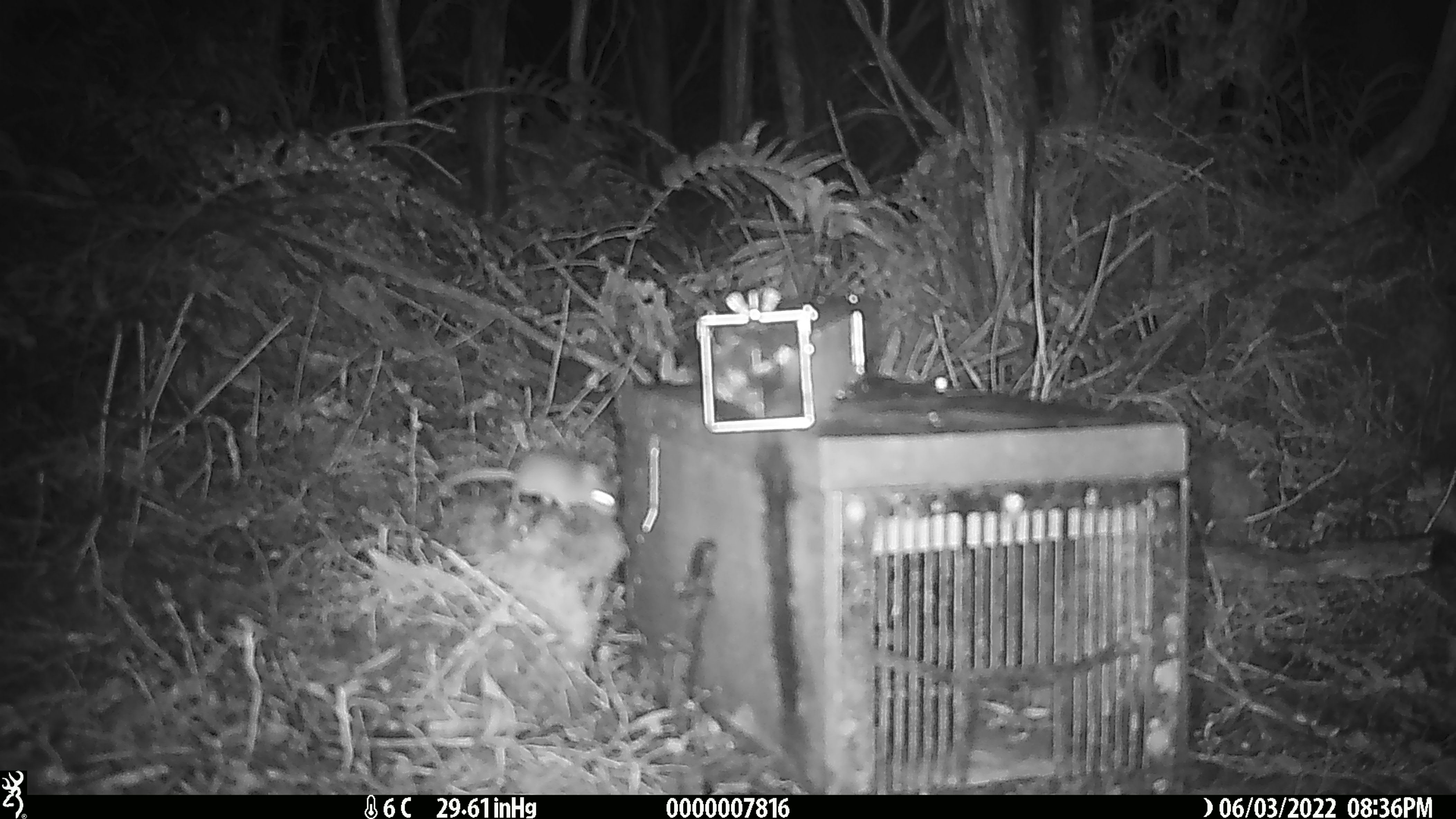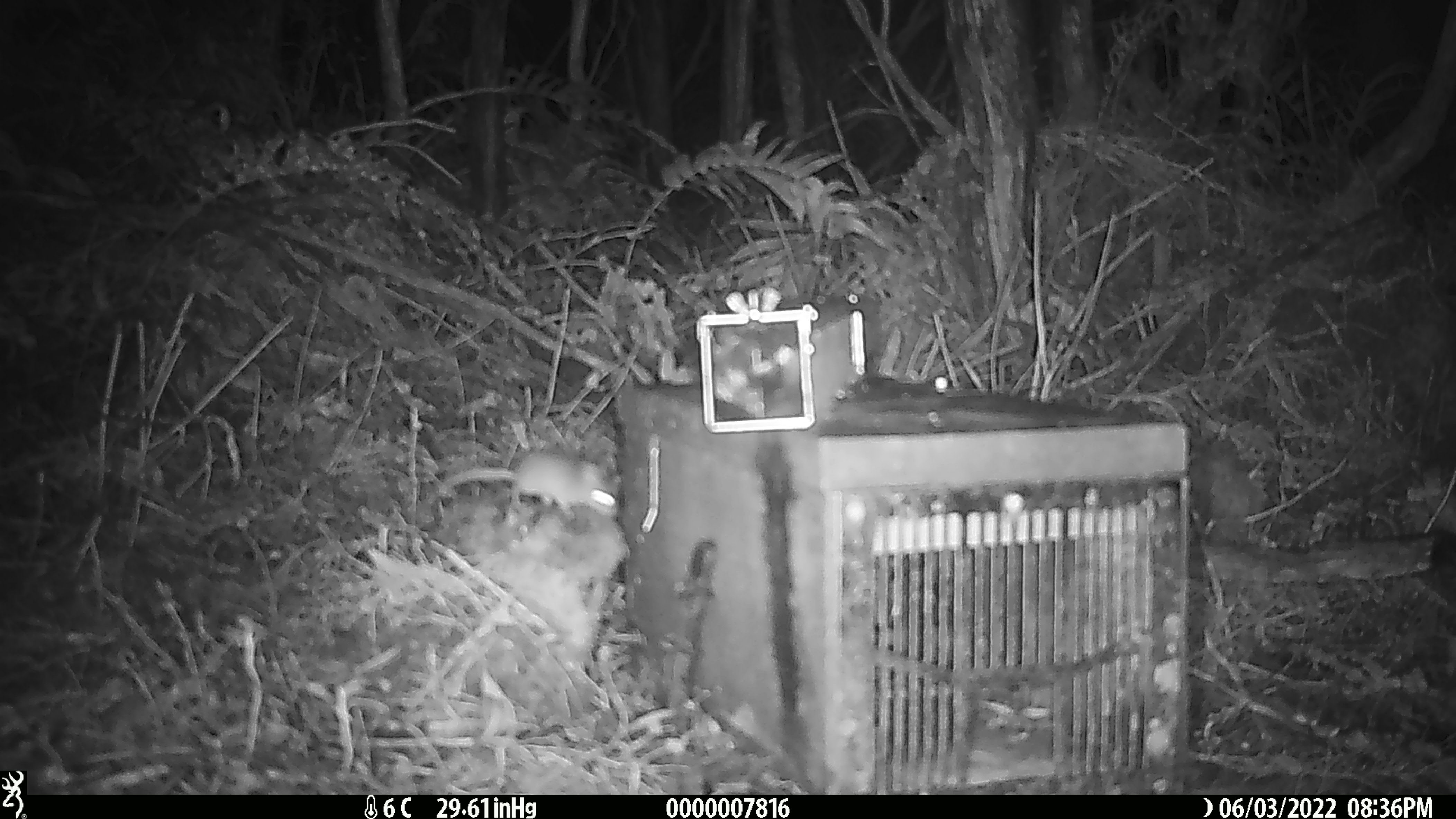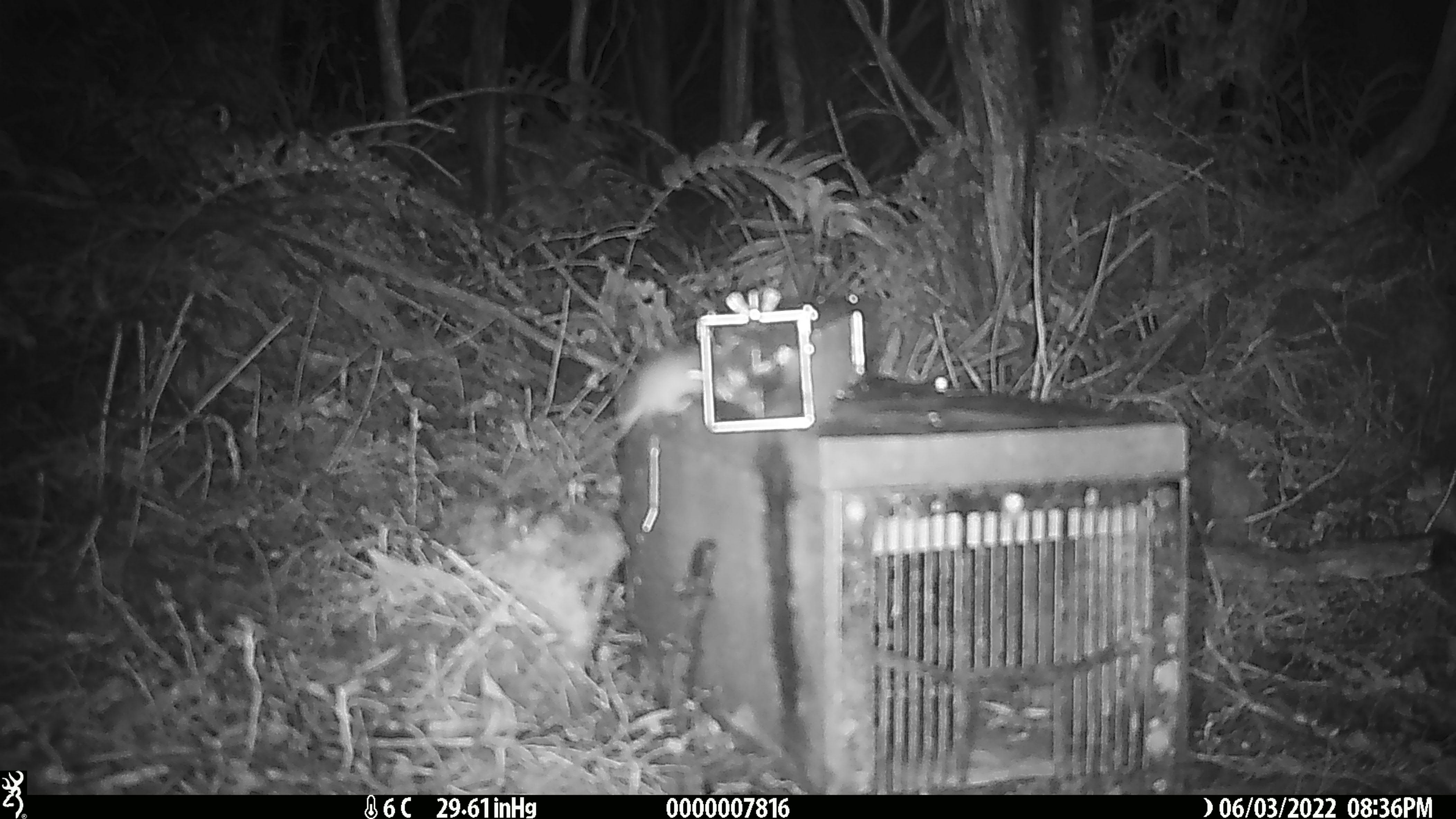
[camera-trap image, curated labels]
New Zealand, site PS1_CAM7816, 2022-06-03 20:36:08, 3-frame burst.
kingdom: Animalia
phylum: Chordata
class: Mammalia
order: Rodentia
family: Muridae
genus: Mus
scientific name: Mus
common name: mouse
Mouse (Mus).